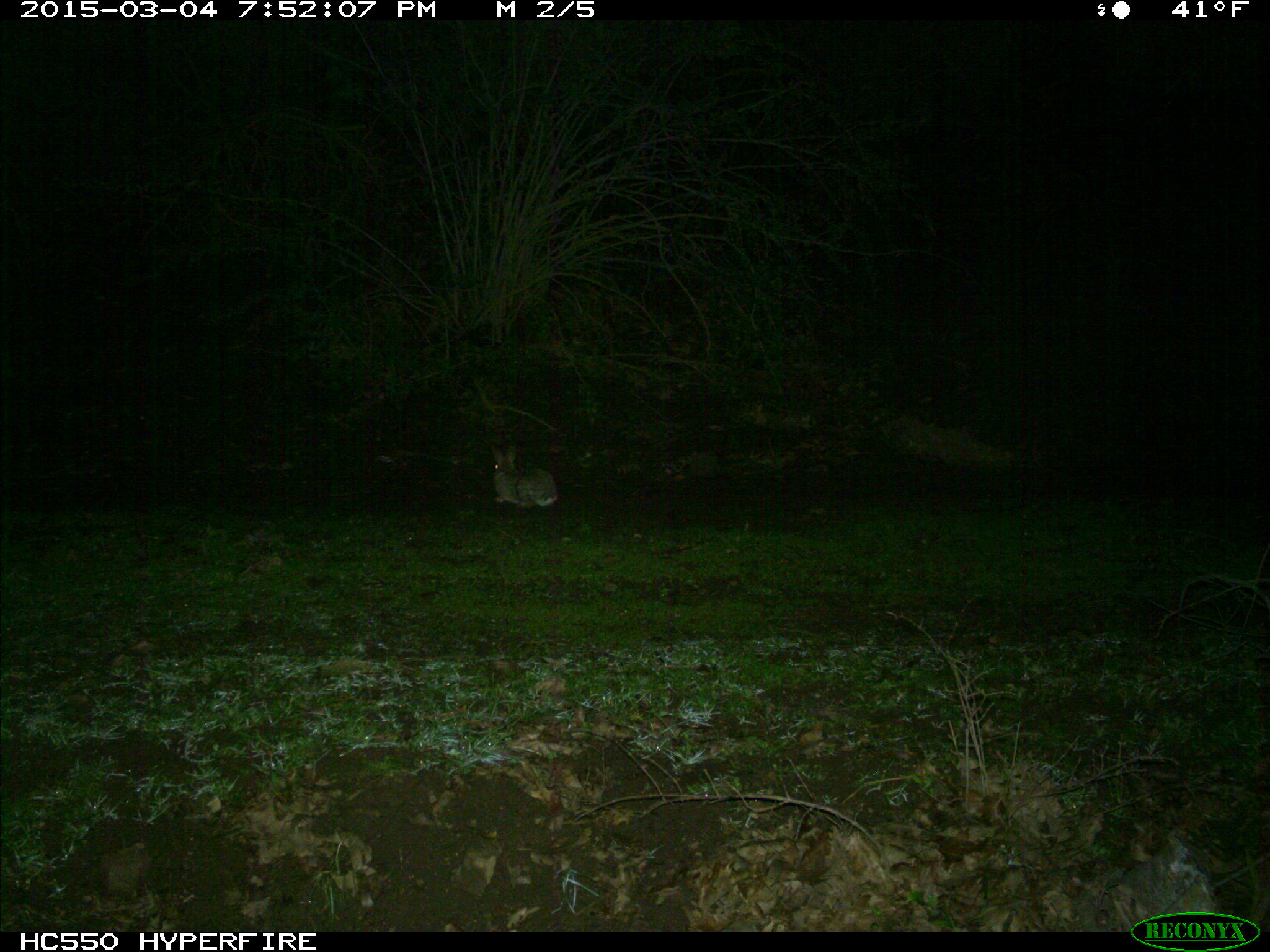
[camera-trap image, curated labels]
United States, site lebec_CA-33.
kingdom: Animalia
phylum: Chordata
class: Mammalia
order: Lagomorpha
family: Leporidae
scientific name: Leporidae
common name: rabbits and hares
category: unidentified rabbit